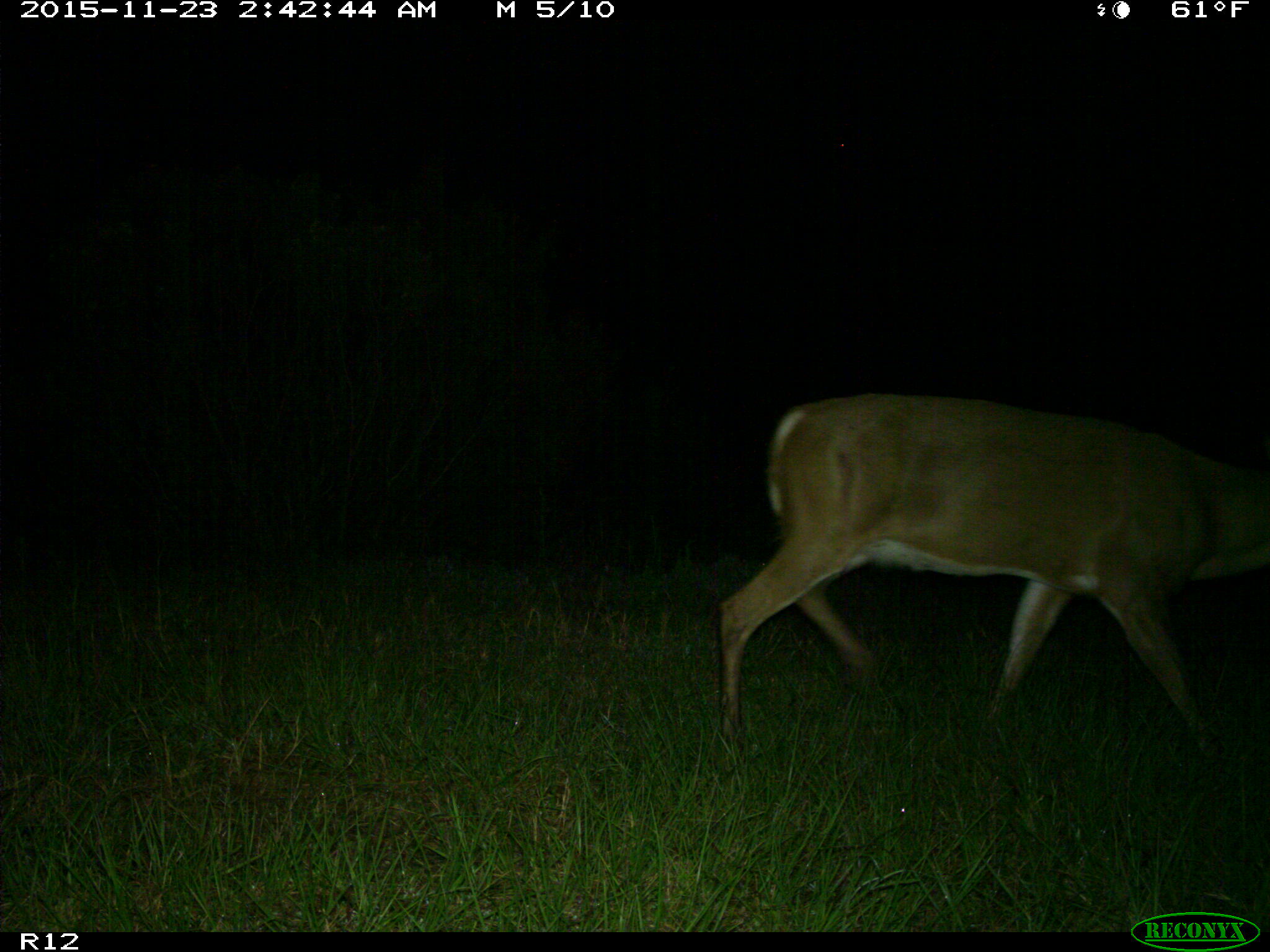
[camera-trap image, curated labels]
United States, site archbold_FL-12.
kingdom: Animalia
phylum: Chordata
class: Mammalia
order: Artiodactyla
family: Cervidae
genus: Odocoileus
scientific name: Odocoileus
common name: deer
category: unidentified deer